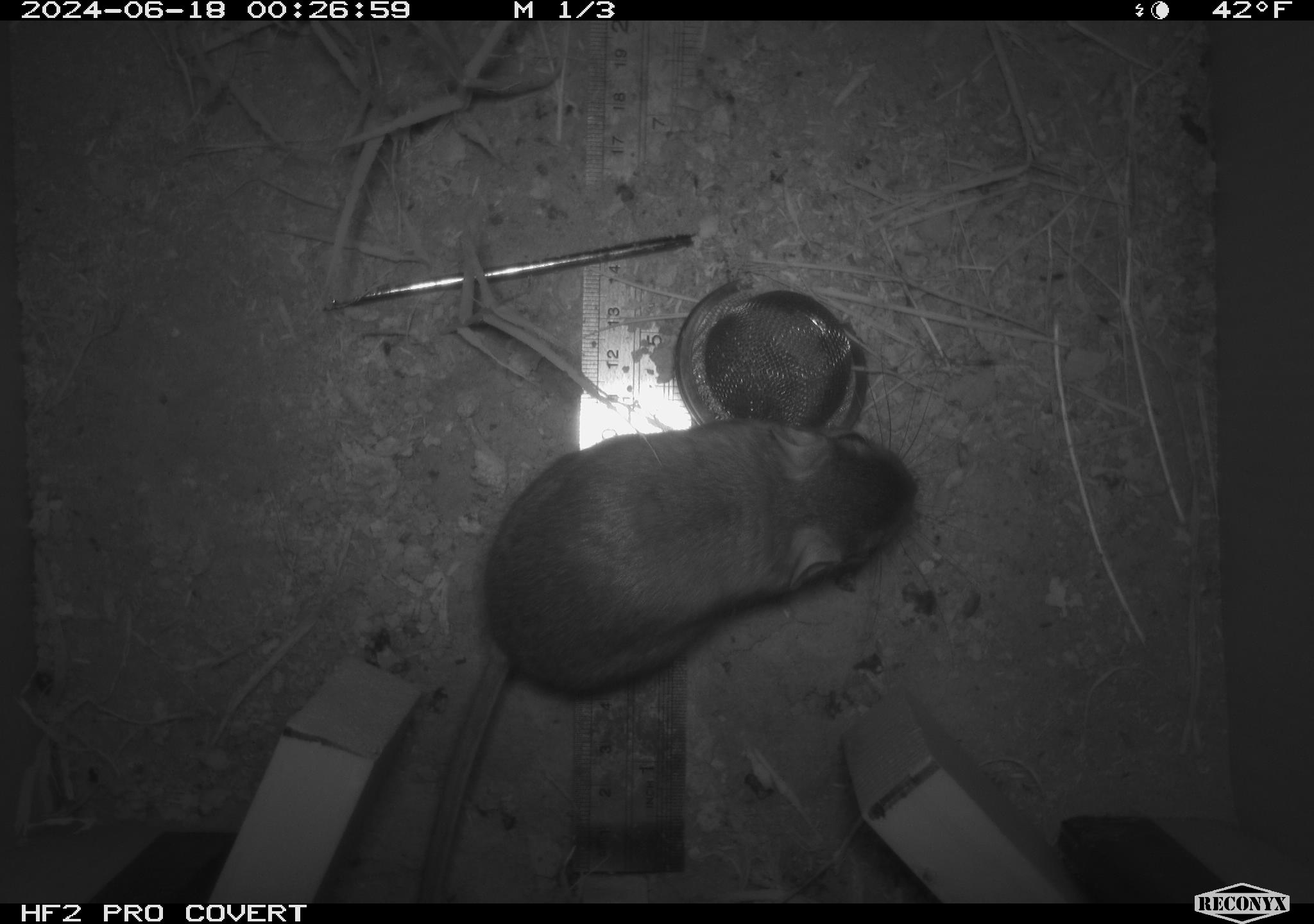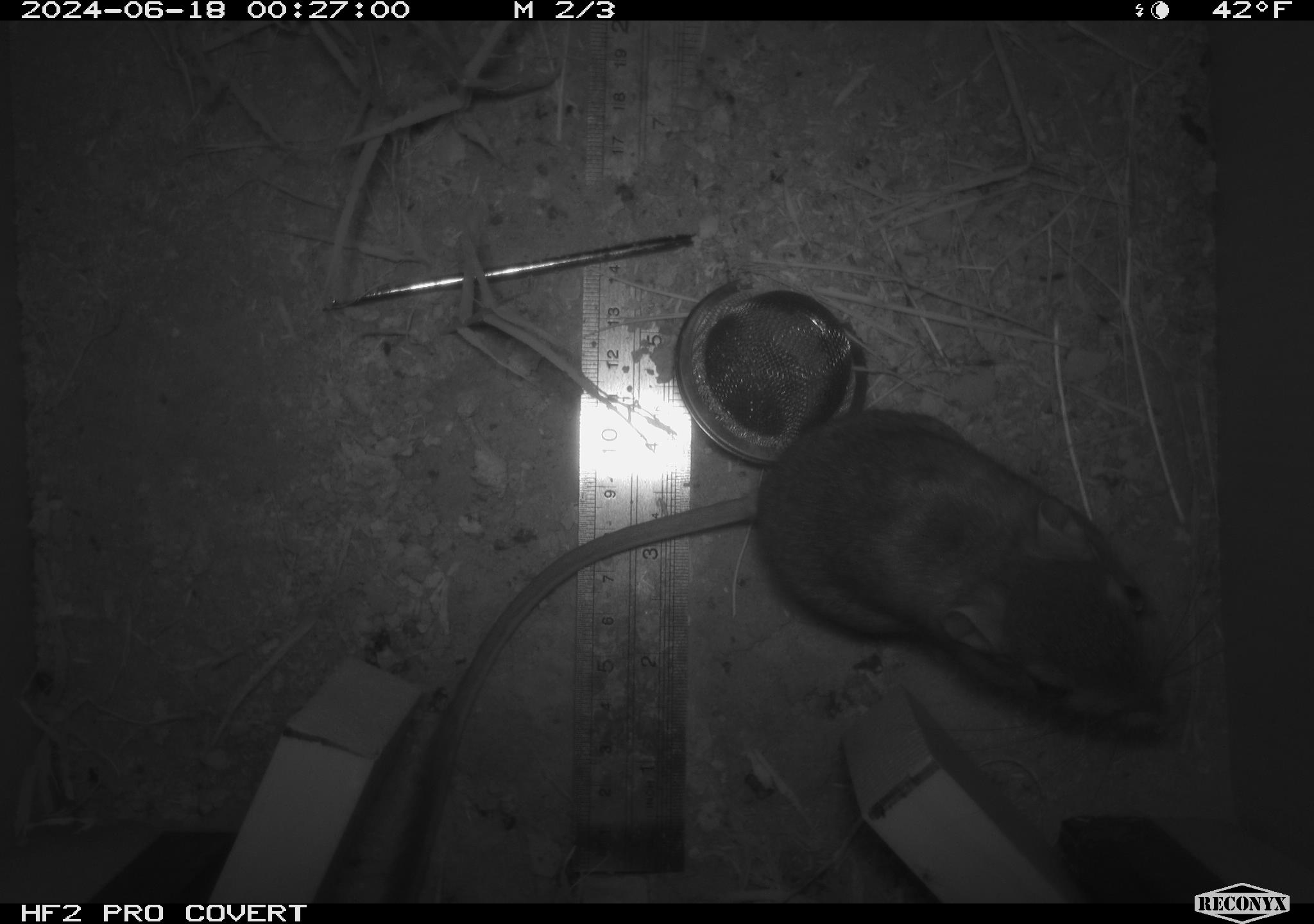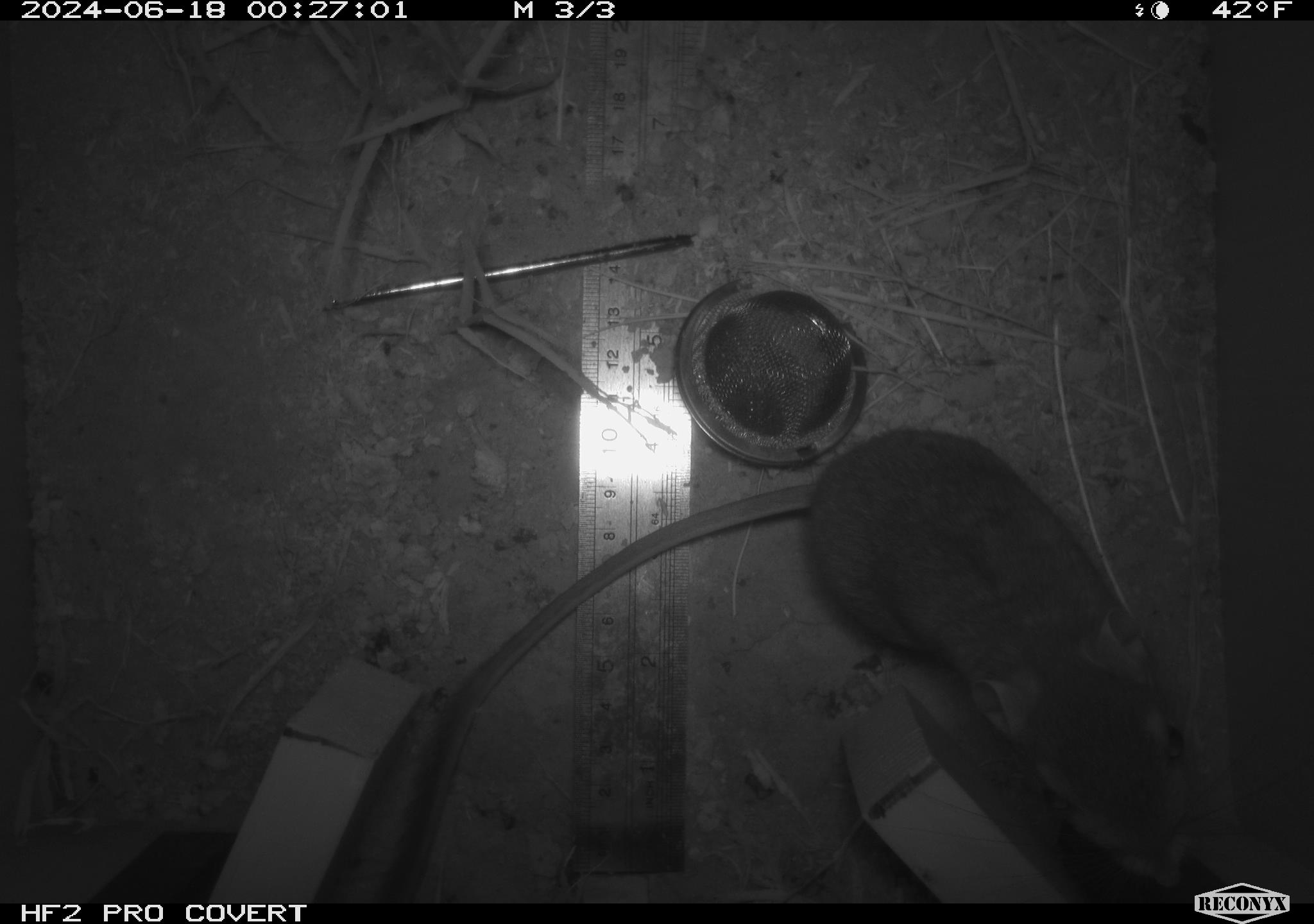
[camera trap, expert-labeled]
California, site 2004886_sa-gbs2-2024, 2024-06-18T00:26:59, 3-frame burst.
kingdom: Animalia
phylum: Chordata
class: Mammalia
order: Rodentia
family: Heteromyidae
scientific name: Heteromyidae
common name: kangaroo rats and pocket mice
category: heteromyidae family